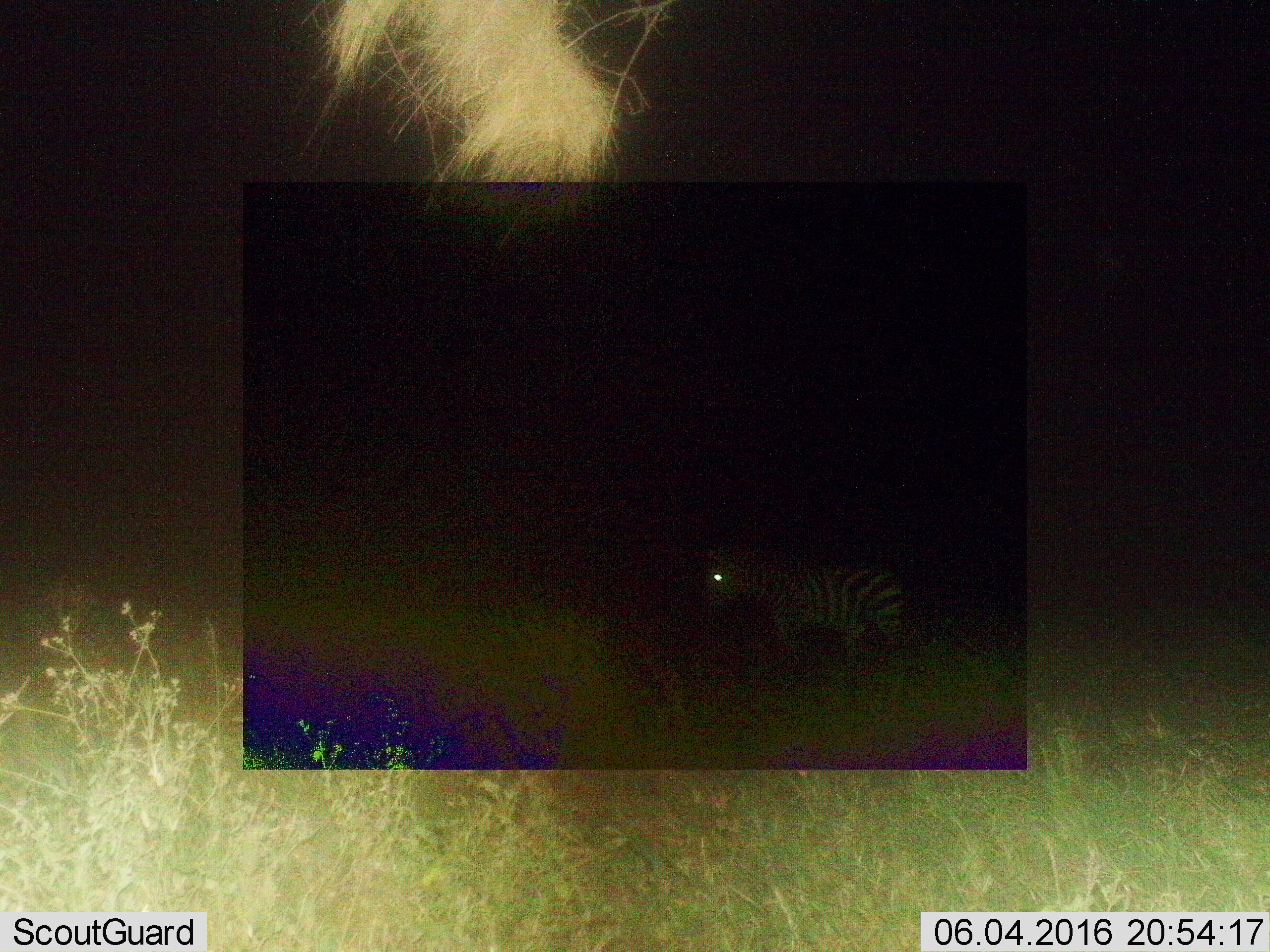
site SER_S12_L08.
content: unidentified animal